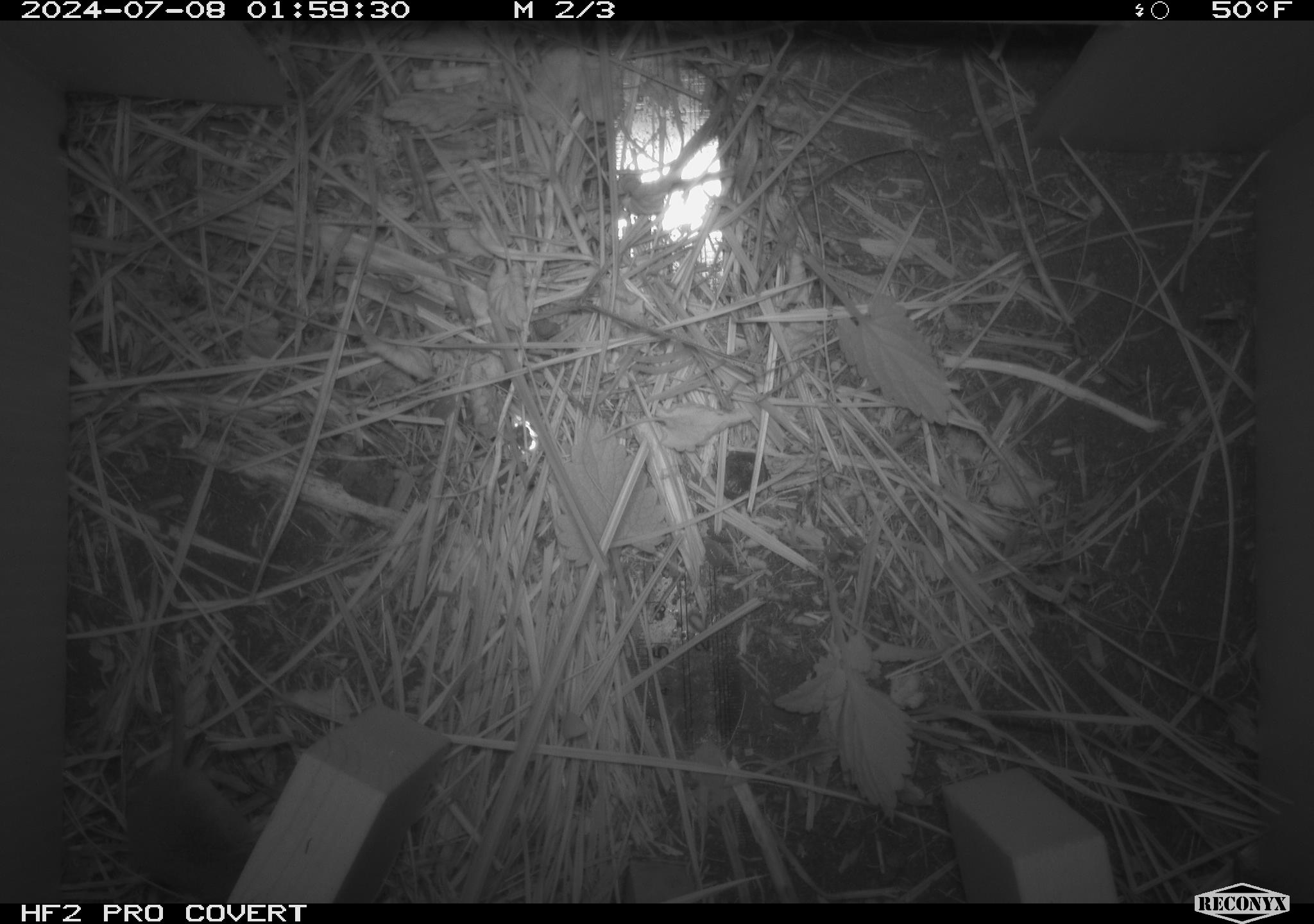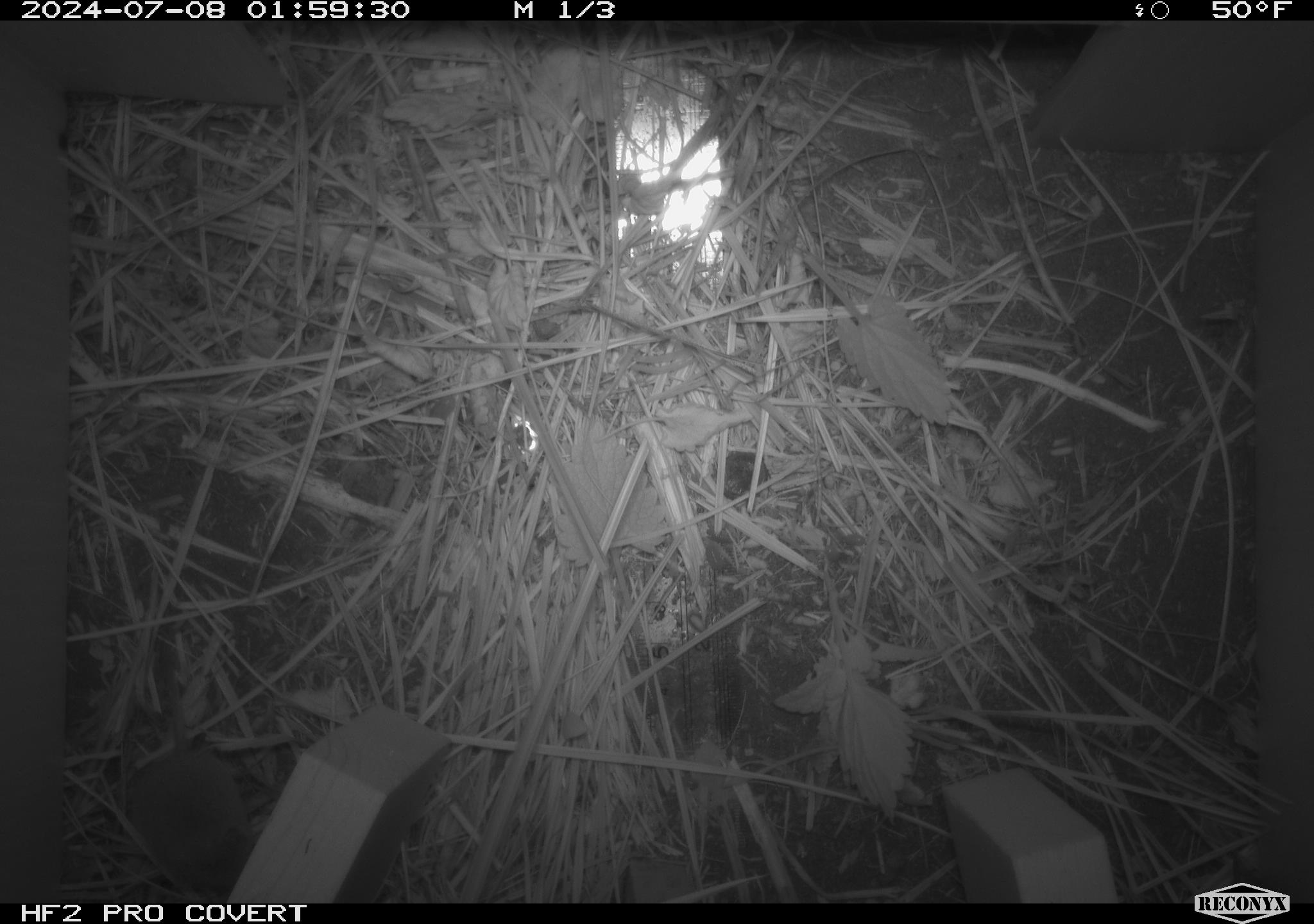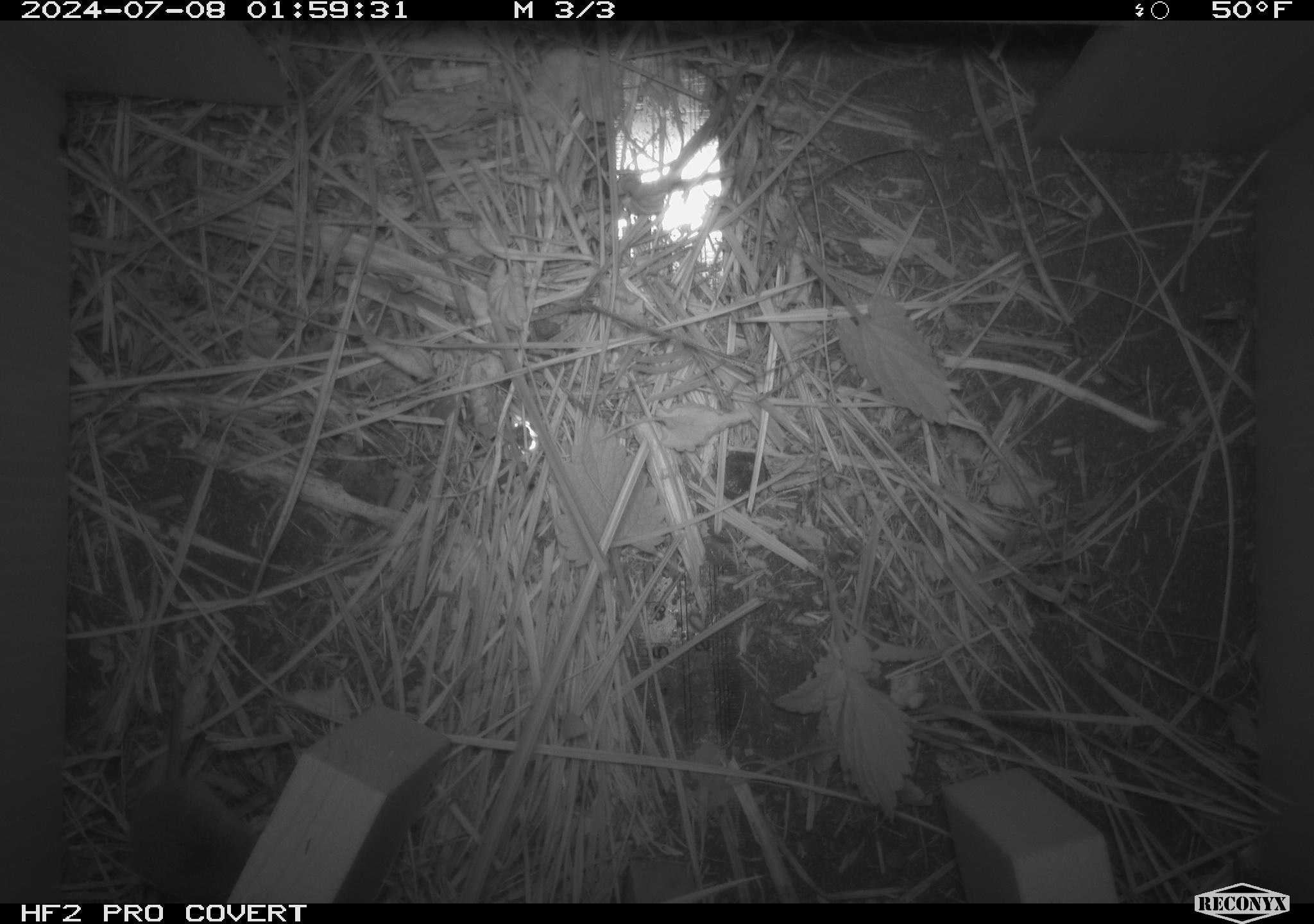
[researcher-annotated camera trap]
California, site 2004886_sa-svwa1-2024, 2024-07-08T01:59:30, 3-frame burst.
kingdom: Animalia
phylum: Chordata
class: Mammalia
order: Eulipotyphla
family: Soricidae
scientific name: Soricidae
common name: shrews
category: soricidae family